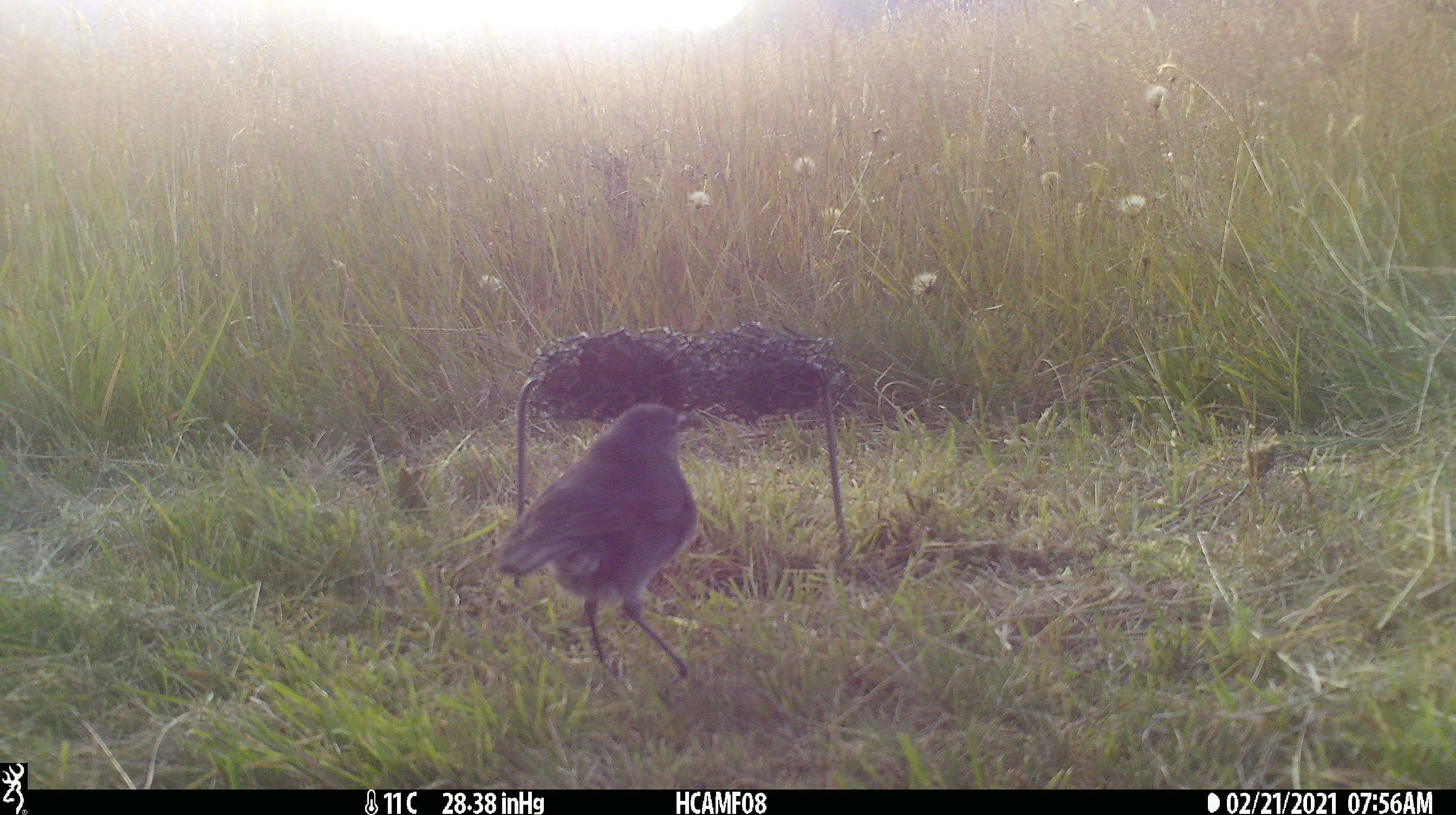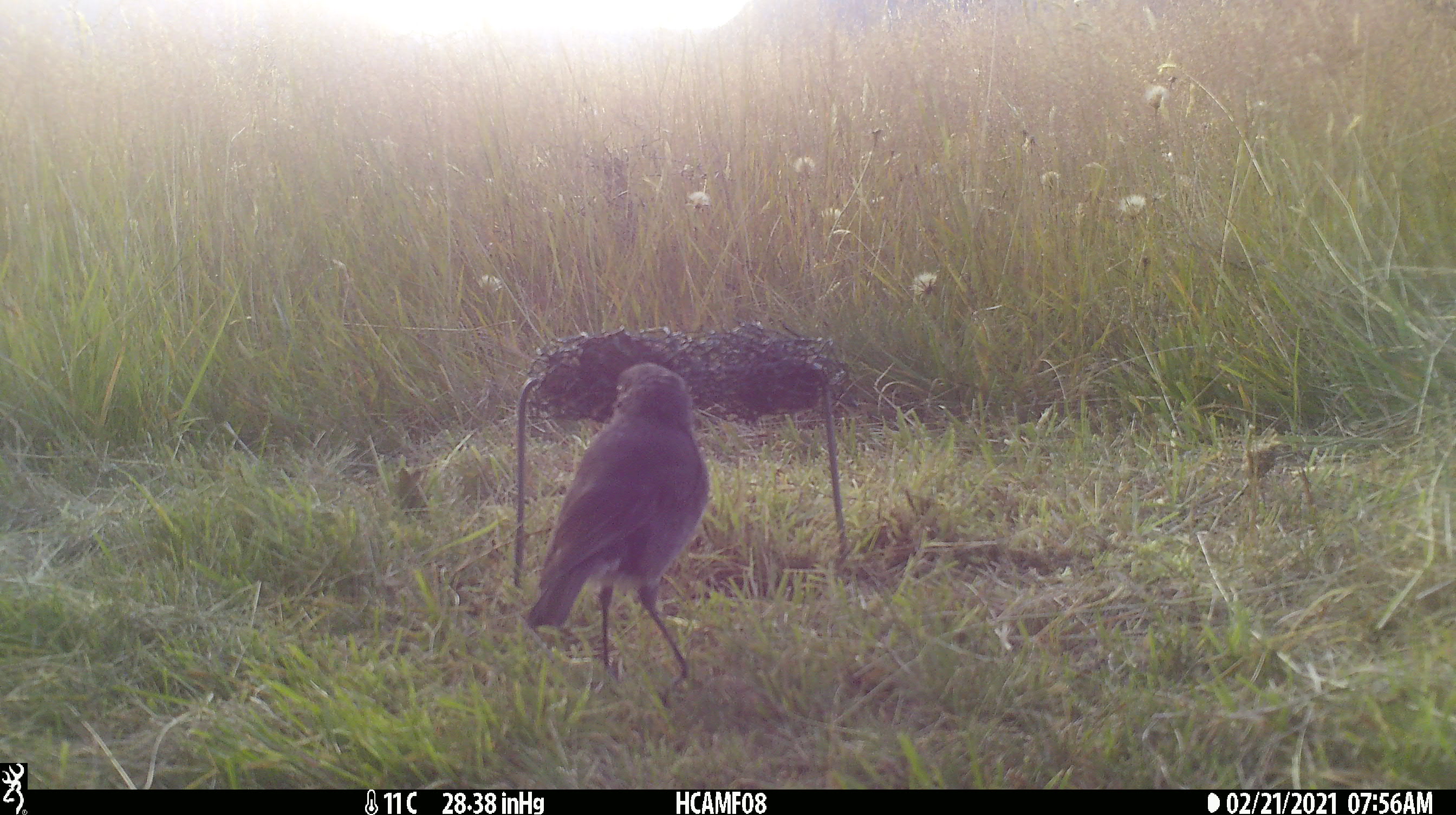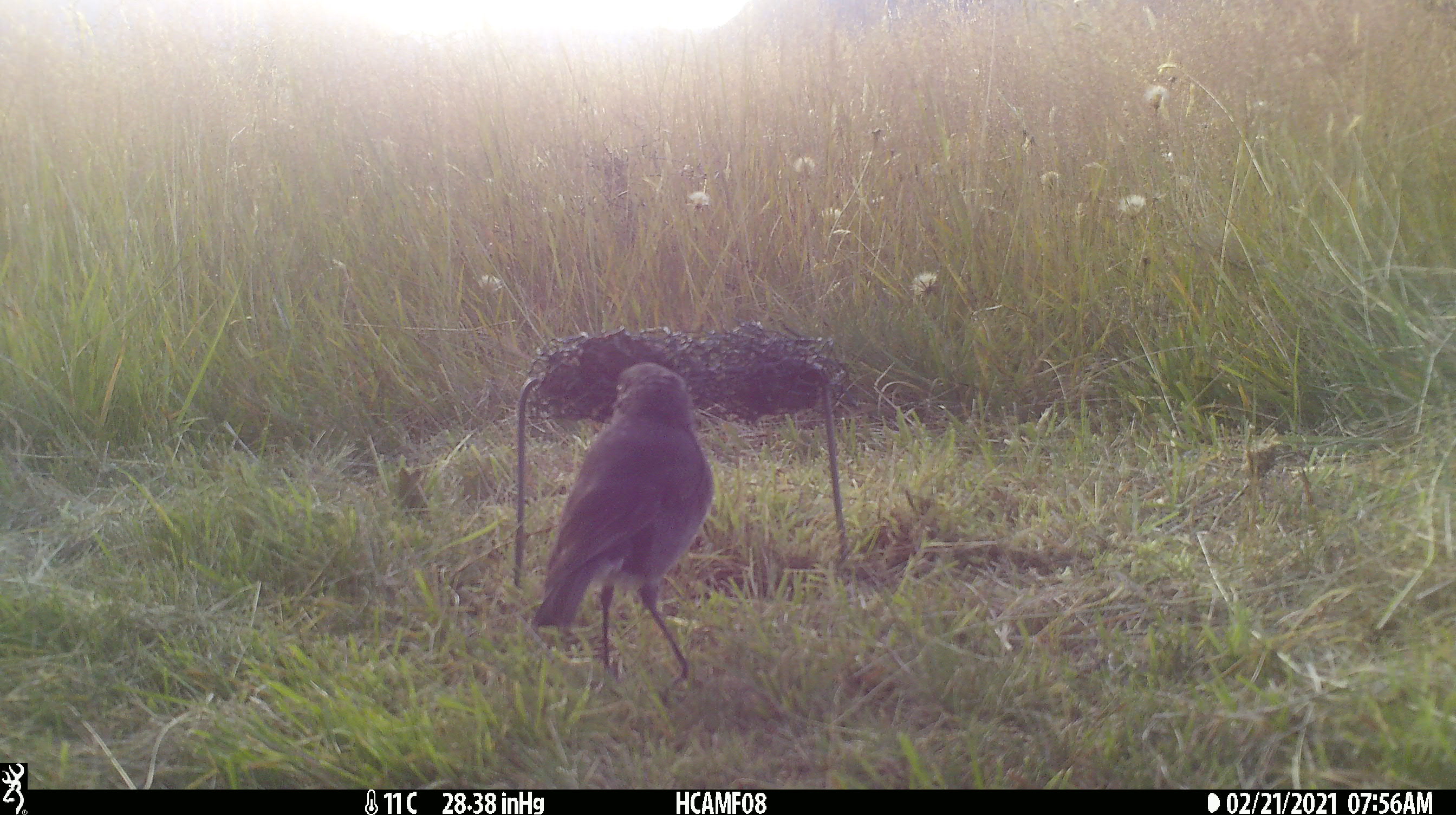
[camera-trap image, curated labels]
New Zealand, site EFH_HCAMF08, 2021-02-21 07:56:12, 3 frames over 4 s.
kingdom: Animalia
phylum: Chordata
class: Aves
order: Passeriformes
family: Petroicidae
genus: Petroica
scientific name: Petroica australis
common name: new zealand robin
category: robin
Robin (new zealand robin) (Petroica australis).